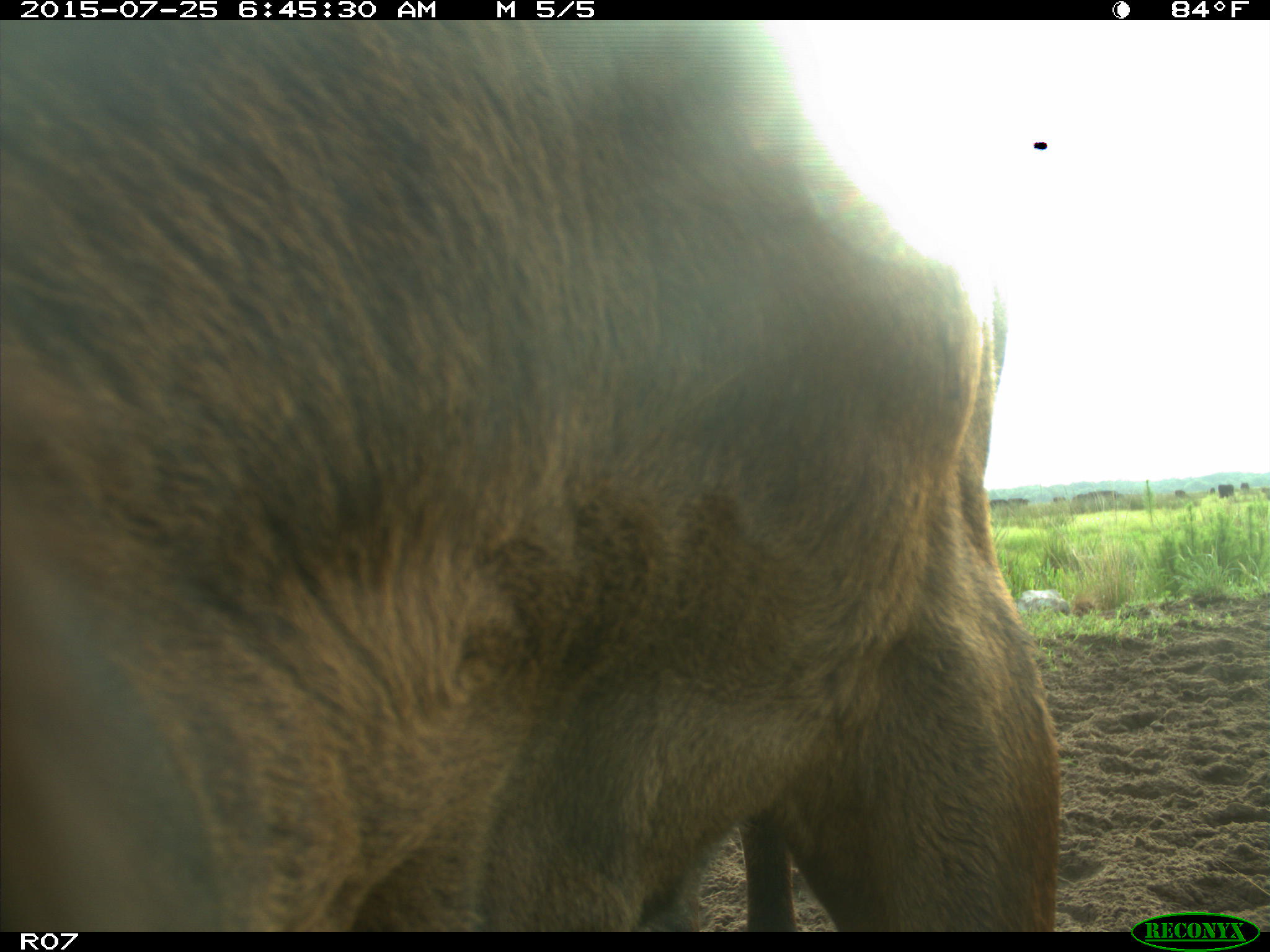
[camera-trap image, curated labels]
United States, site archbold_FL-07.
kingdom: Animalia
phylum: Chordata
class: Mammalia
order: Artiodactyla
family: Bovidae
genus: Bos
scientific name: Bos taurus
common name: domestic cow